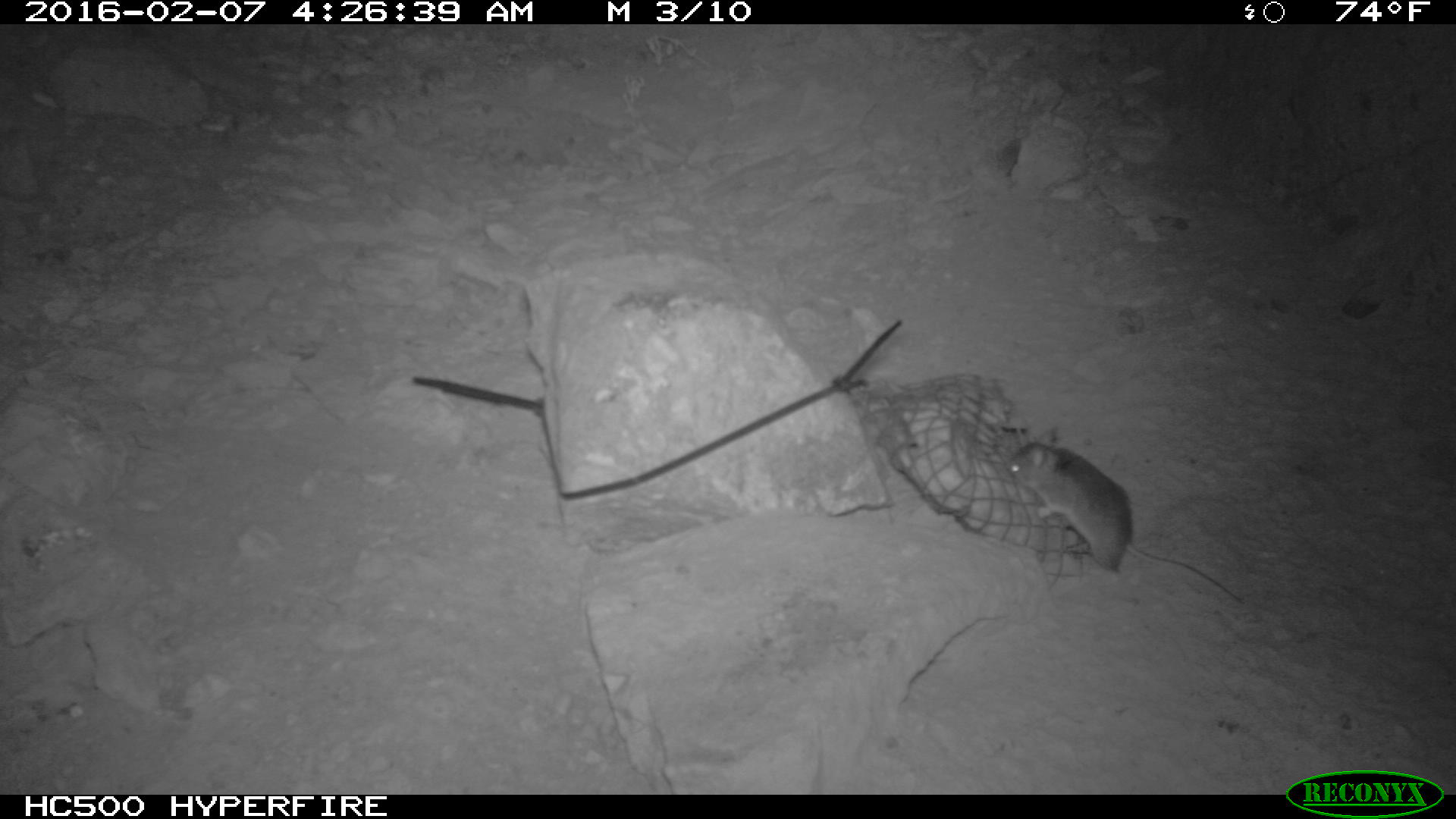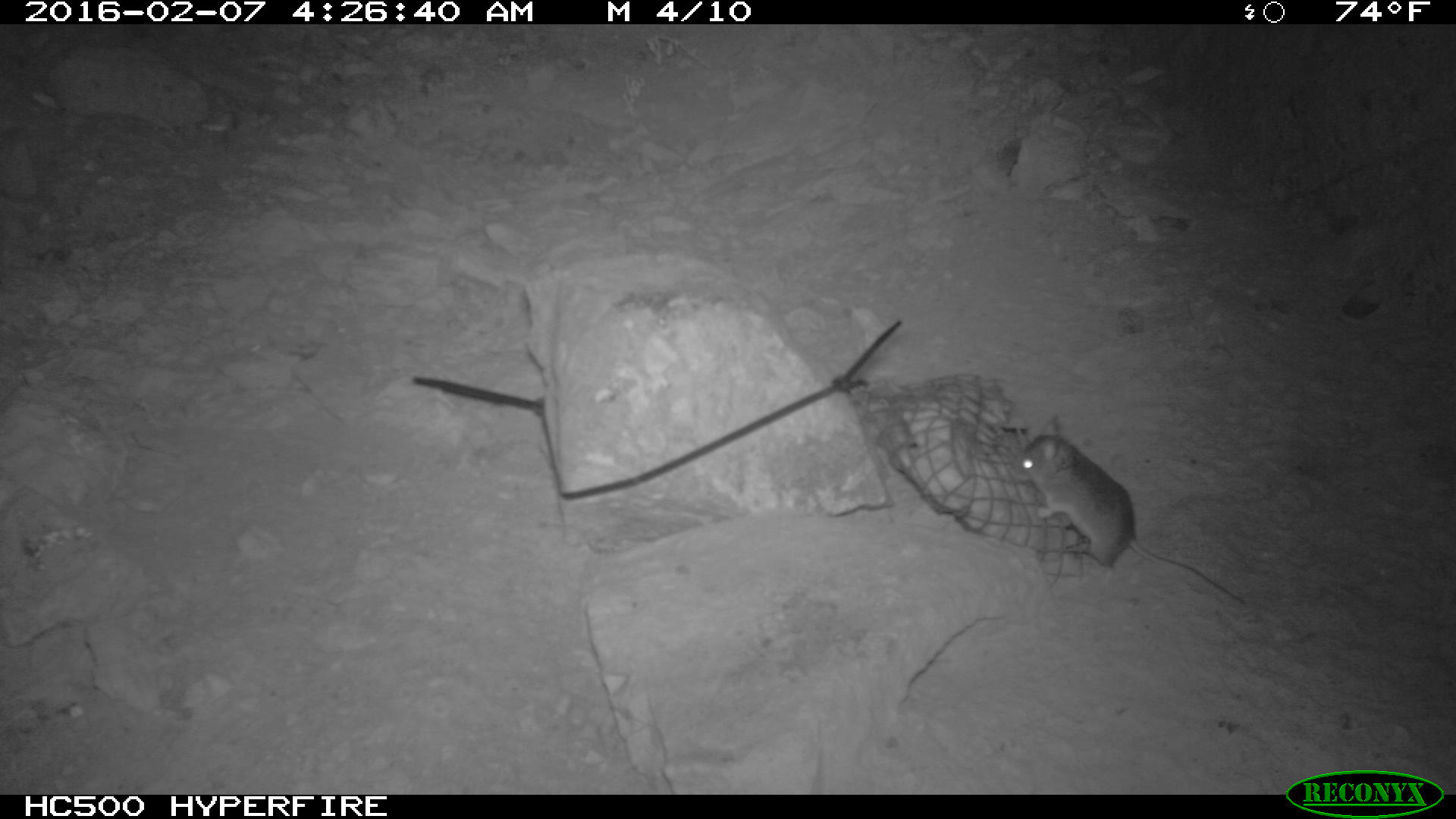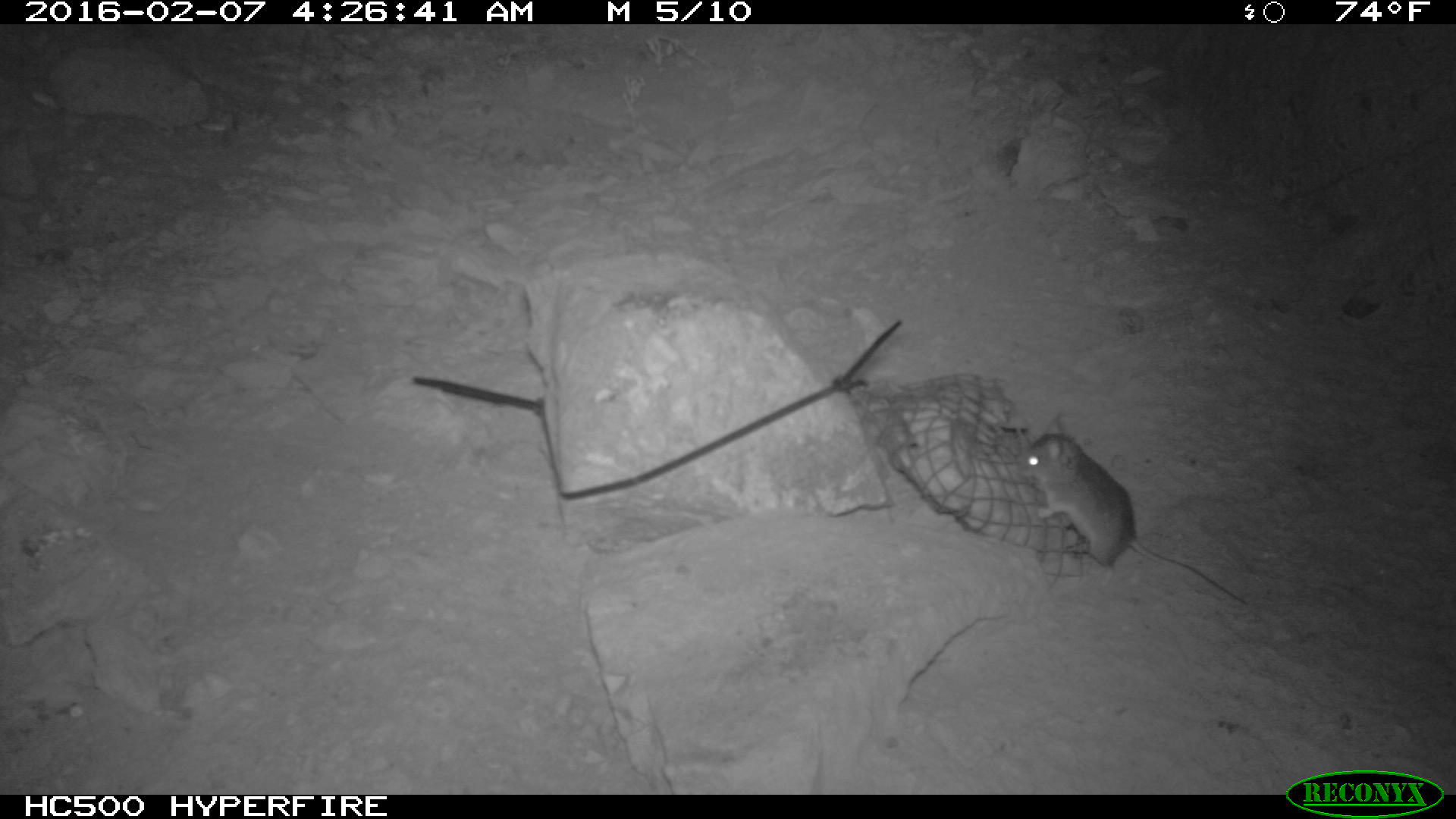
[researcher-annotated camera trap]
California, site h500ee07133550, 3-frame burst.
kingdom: Animalia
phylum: Chordata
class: Mammalia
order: Rodentia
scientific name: Rodentia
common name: rodent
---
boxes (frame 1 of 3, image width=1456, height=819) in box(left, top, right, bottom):
rodent: box(1005, 424, 1246, 602)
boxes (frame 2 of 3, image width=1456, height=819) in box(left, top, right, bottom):
rodent: box(1010, 415, 1244, 604)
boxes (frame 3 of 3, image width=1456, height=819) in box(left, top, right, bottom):
rodent: box(1012, 413, 1247, 610)